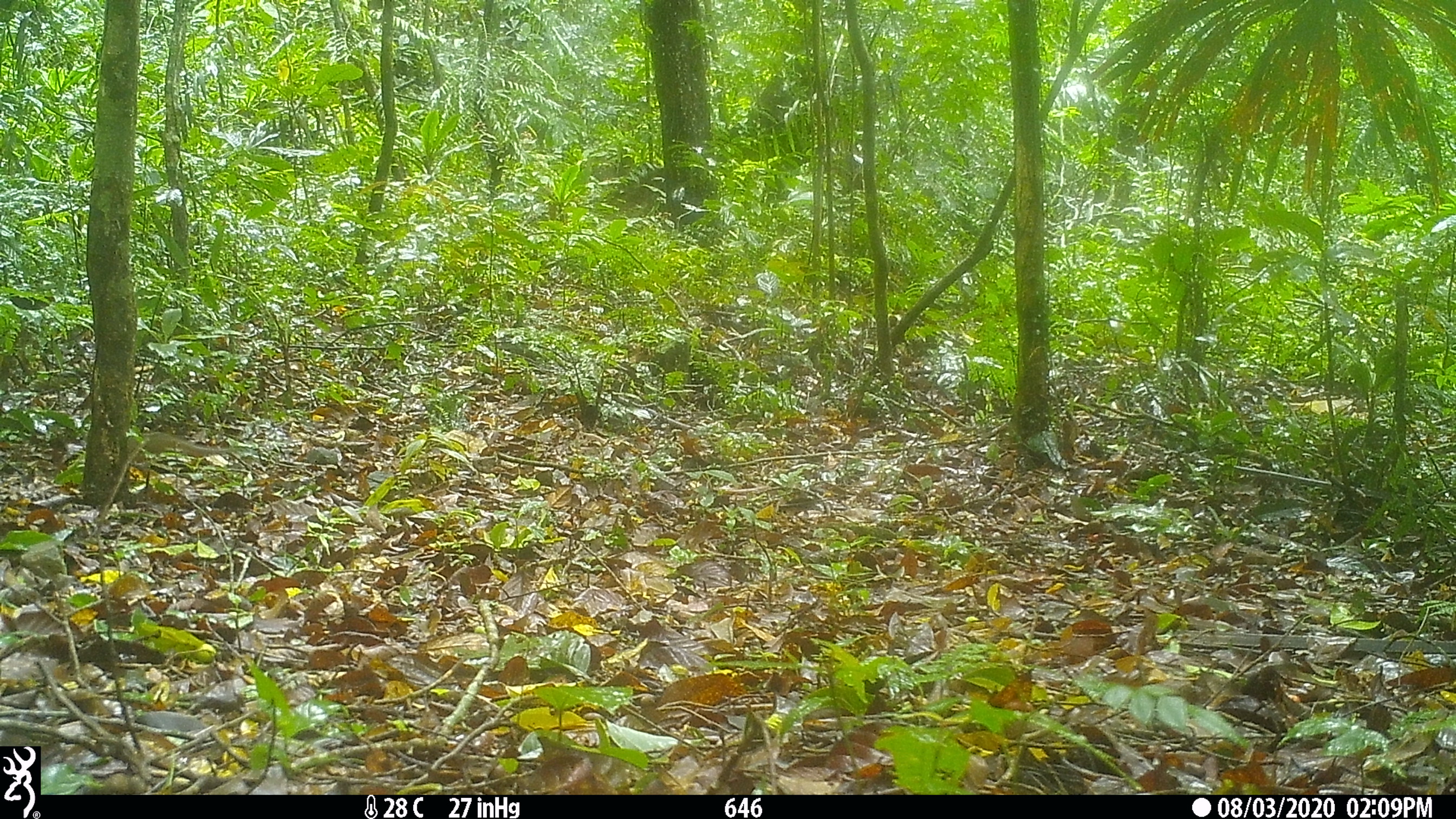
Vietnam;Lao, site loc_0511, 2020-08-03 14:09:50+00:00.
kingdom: Animalia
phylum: Chordata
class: Mammalia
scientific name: Mammalia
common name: mammal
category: unidentified small mammal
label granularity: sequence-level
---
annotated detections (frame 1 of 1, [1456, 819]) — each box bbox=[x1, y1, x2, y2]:
unidentified small mammal: bbox=[128, 430, 231, 464]